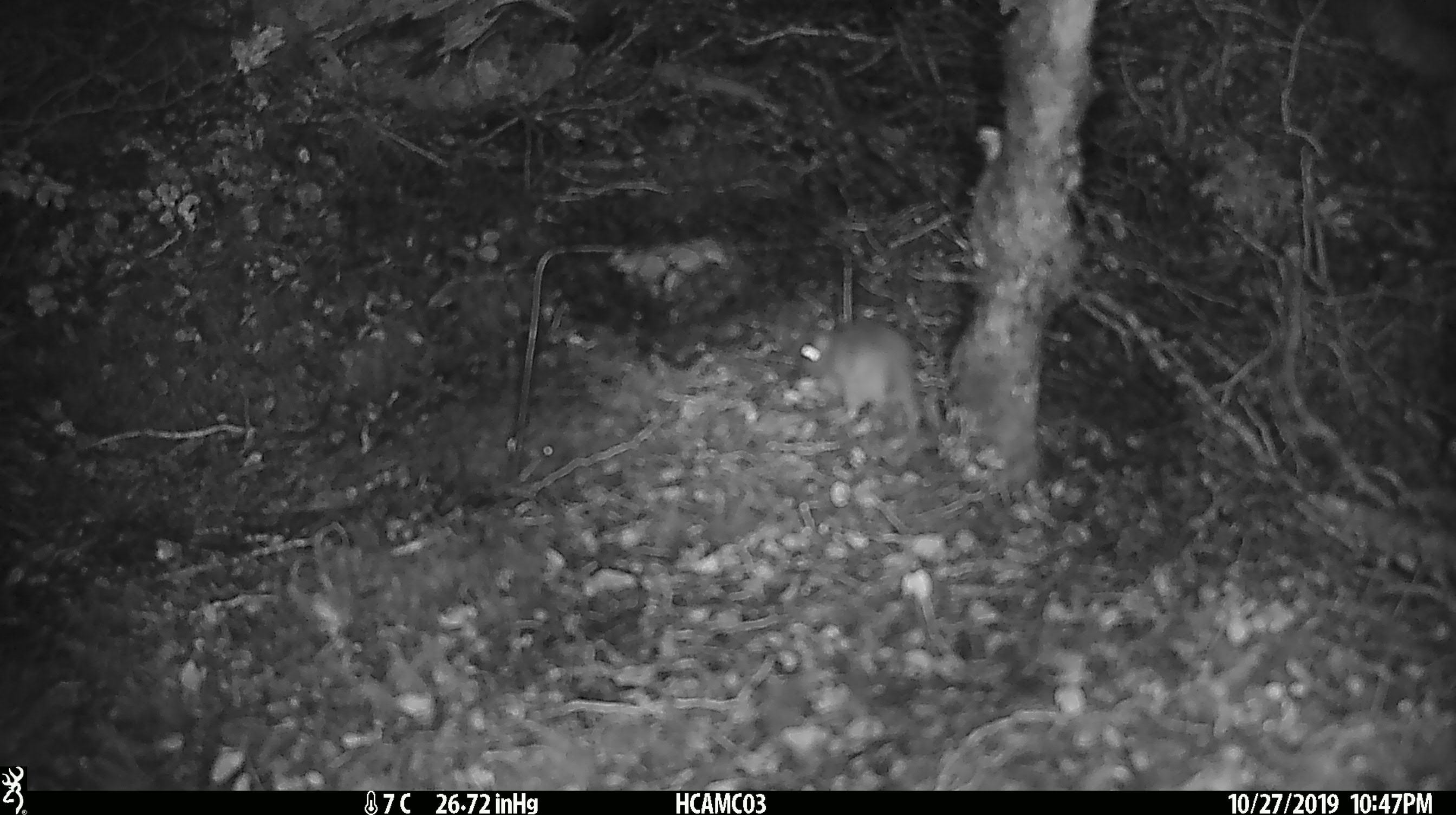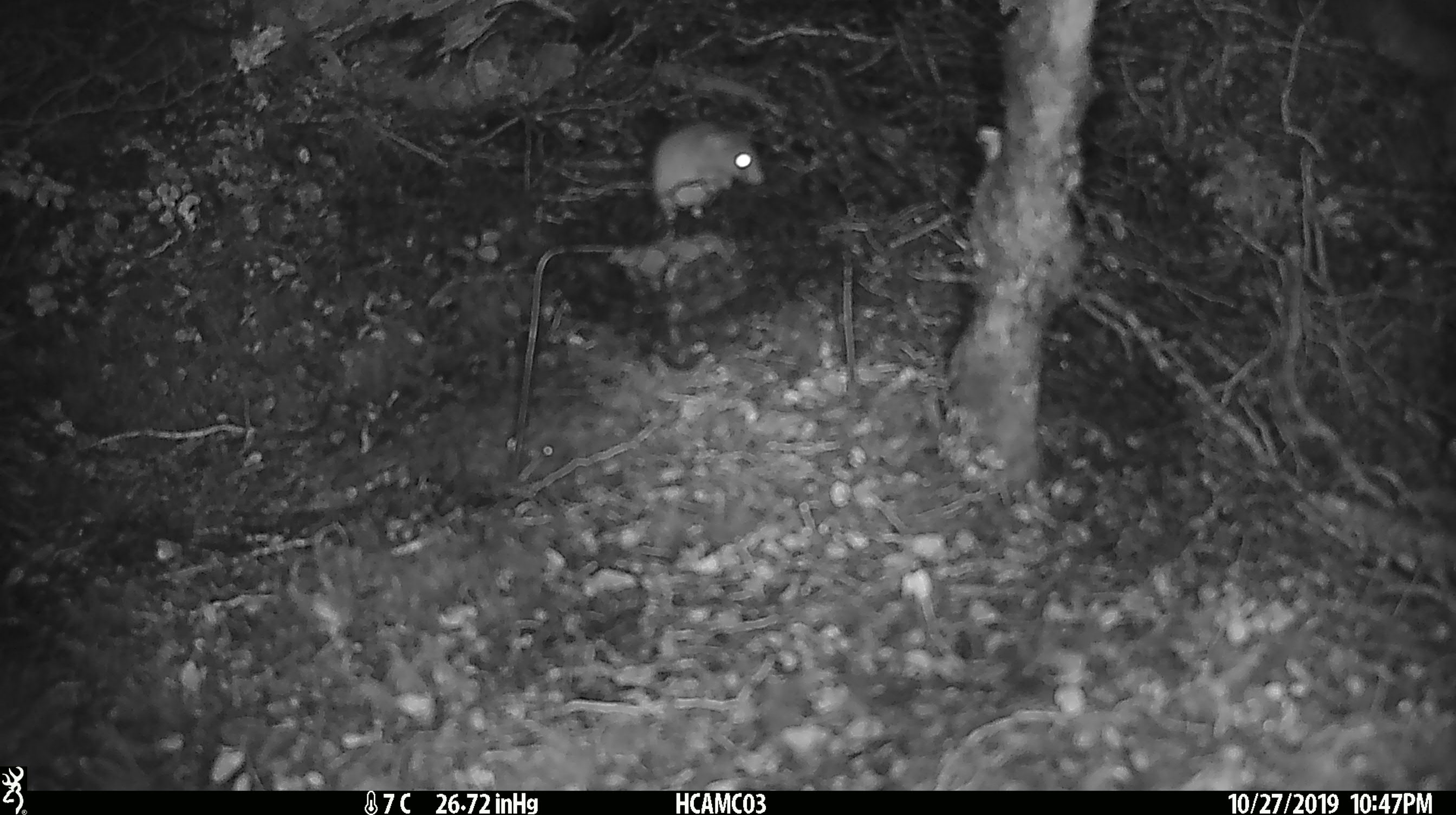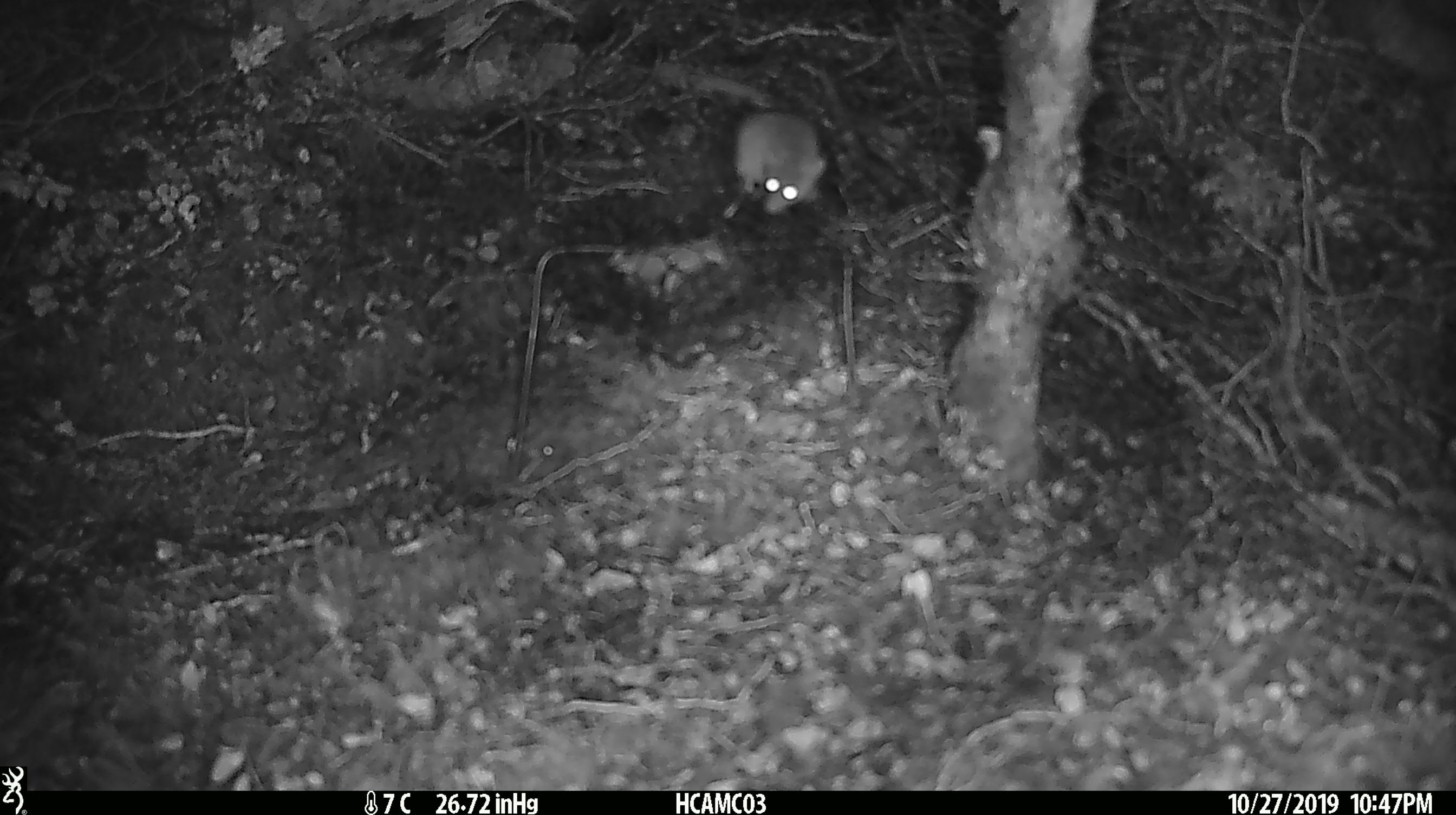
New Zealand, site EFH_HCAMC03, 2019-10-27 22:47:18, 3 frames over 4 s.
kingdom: Animalia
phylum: Chordata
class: Mammalia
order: Rodentia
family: Muridae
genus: Mus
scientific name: Mus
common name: mouse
Mouse (Mus).